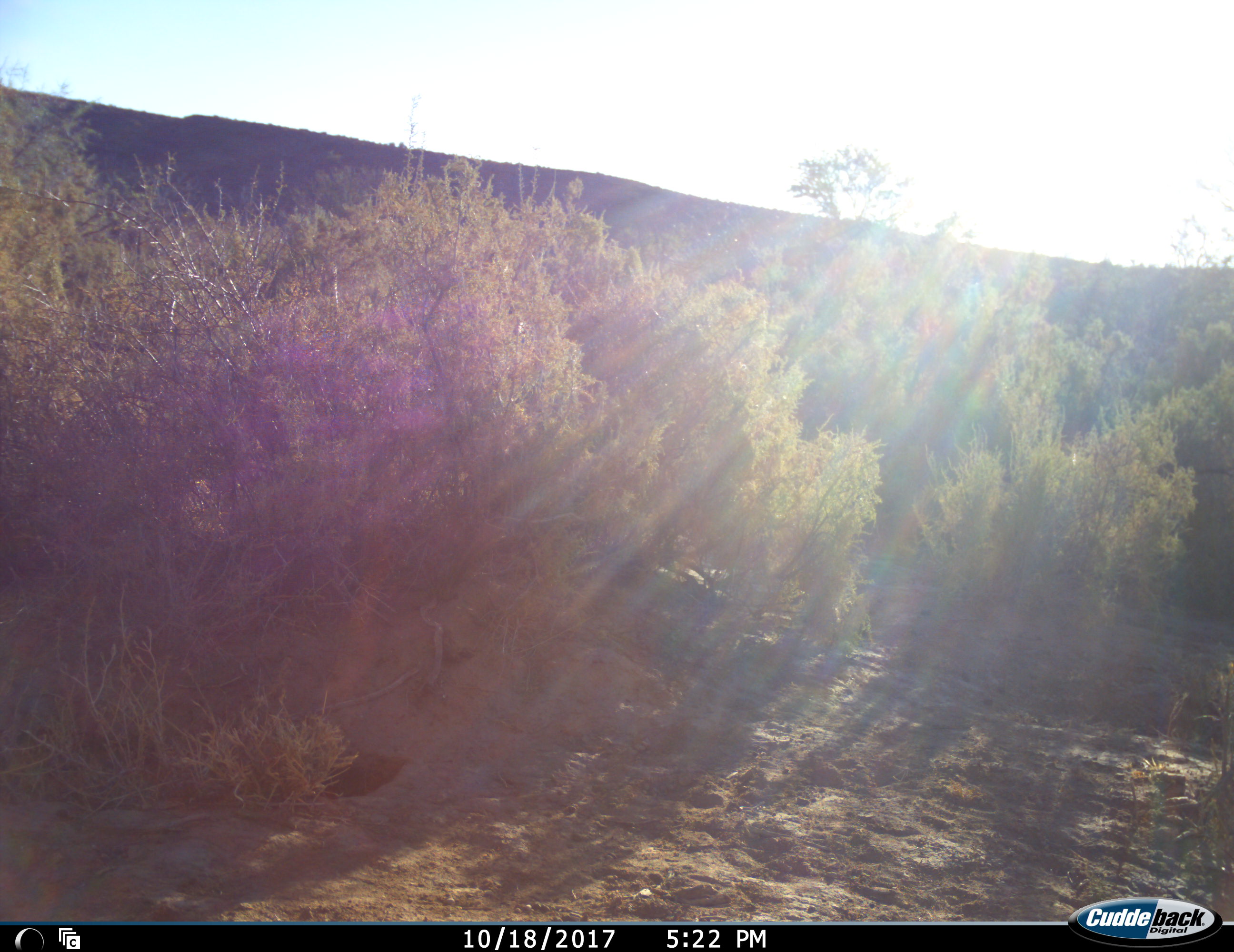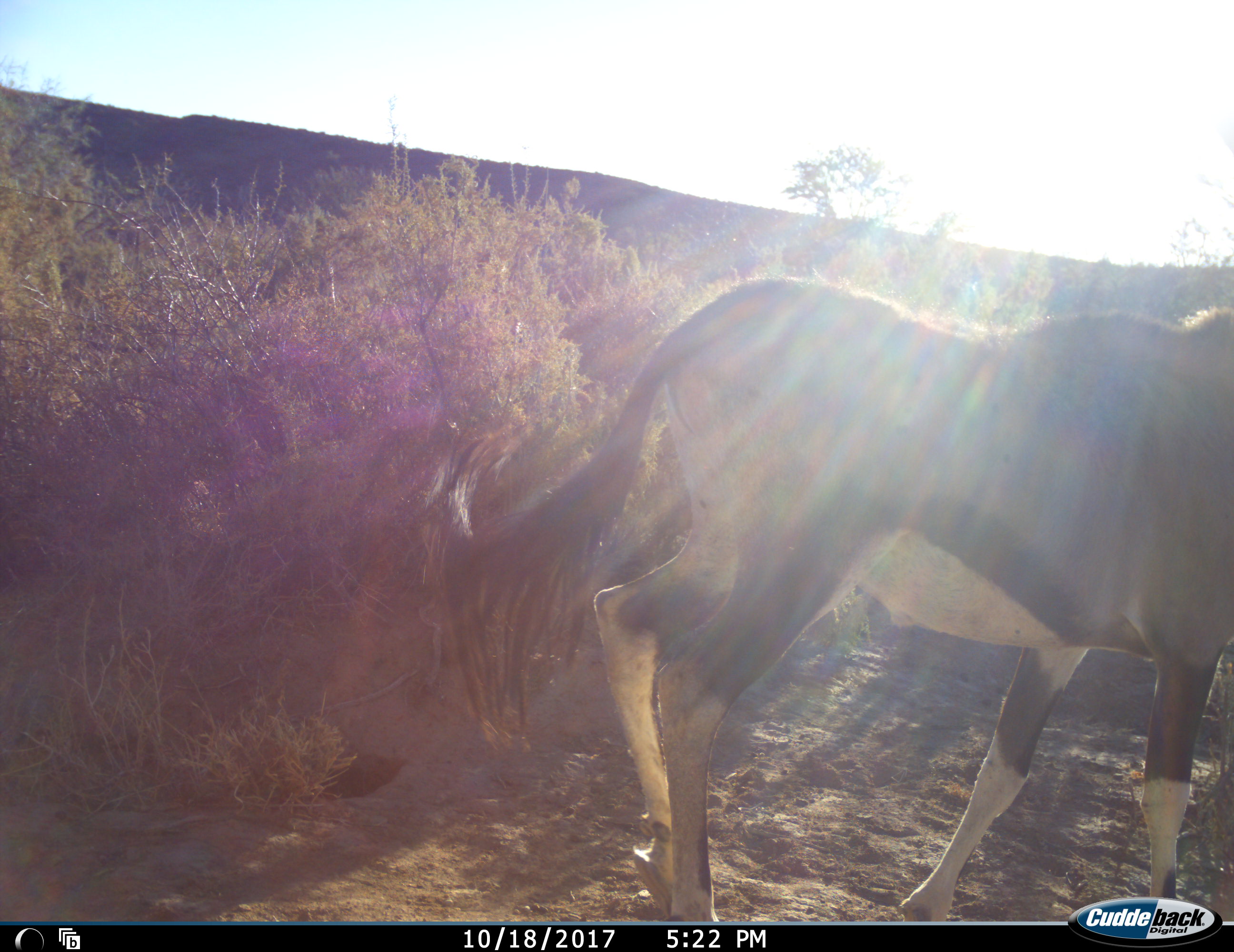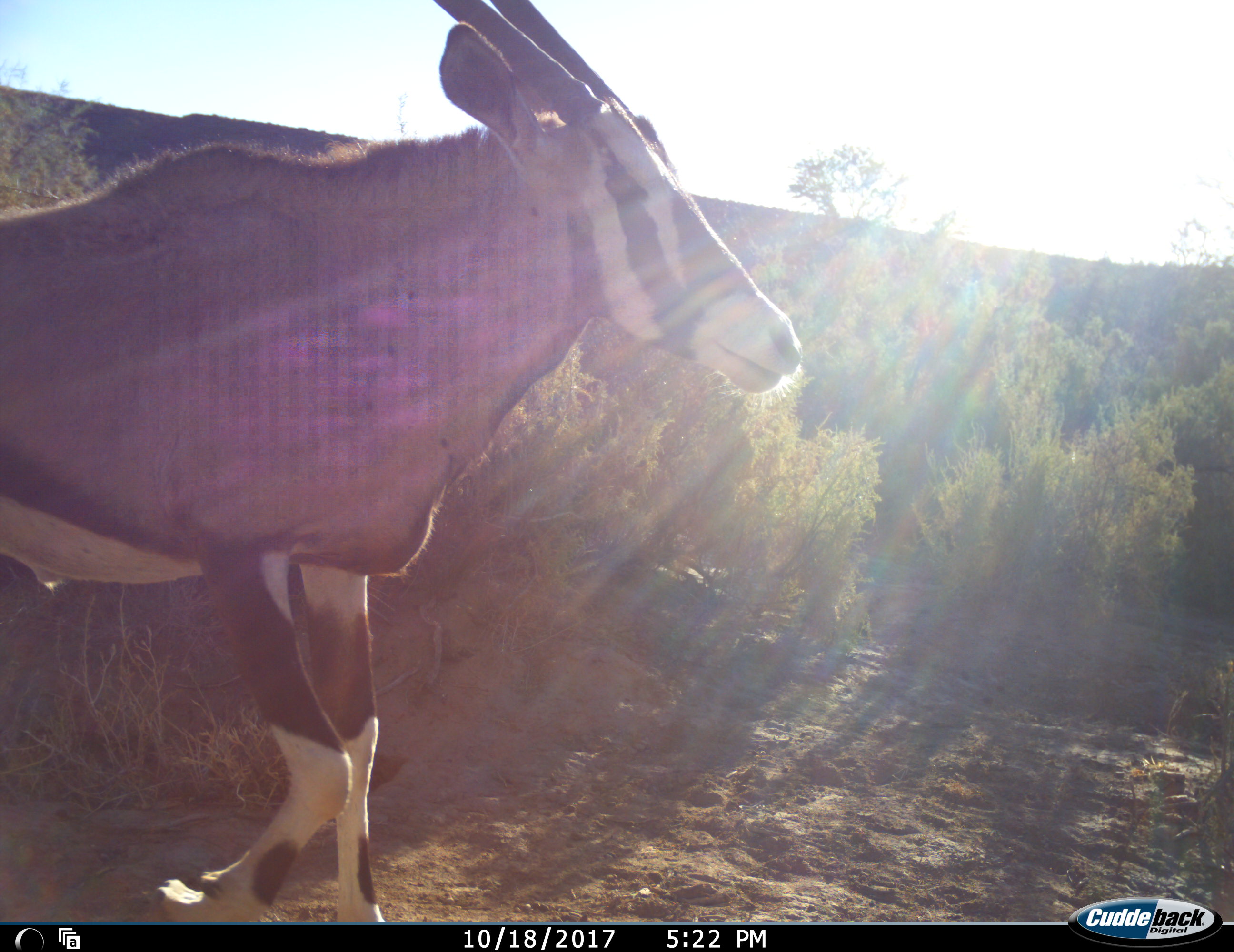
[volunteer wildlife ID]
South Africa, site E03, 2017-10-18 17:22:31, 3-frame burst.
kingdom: Animalia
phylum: Chordata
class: Mammalia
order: Artiodactyla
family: Bovidae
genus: Oryx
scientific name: Oryx gazella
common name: gemsbok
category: gemsbokoryx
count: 1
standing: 0%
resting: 0%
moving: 100%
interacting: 0%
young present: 0%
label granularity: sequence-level